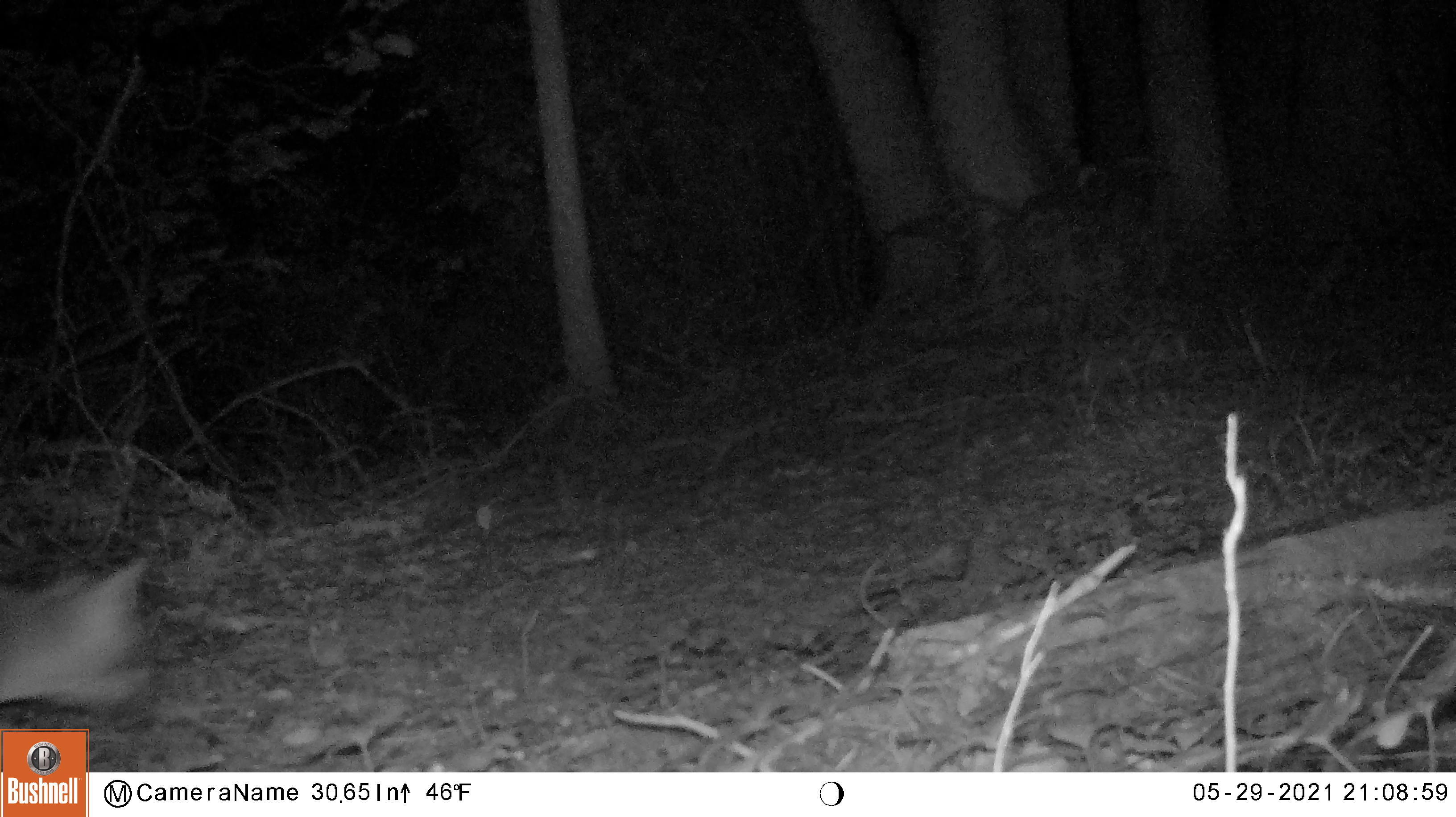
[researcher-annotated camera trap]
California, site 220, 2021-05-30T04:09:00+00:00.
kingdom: Animalia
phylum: Chordata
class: Mammalia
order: Carnivora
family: Canidae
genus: Urocyon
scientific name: Urocyon cinereoargenteus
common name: gray fox